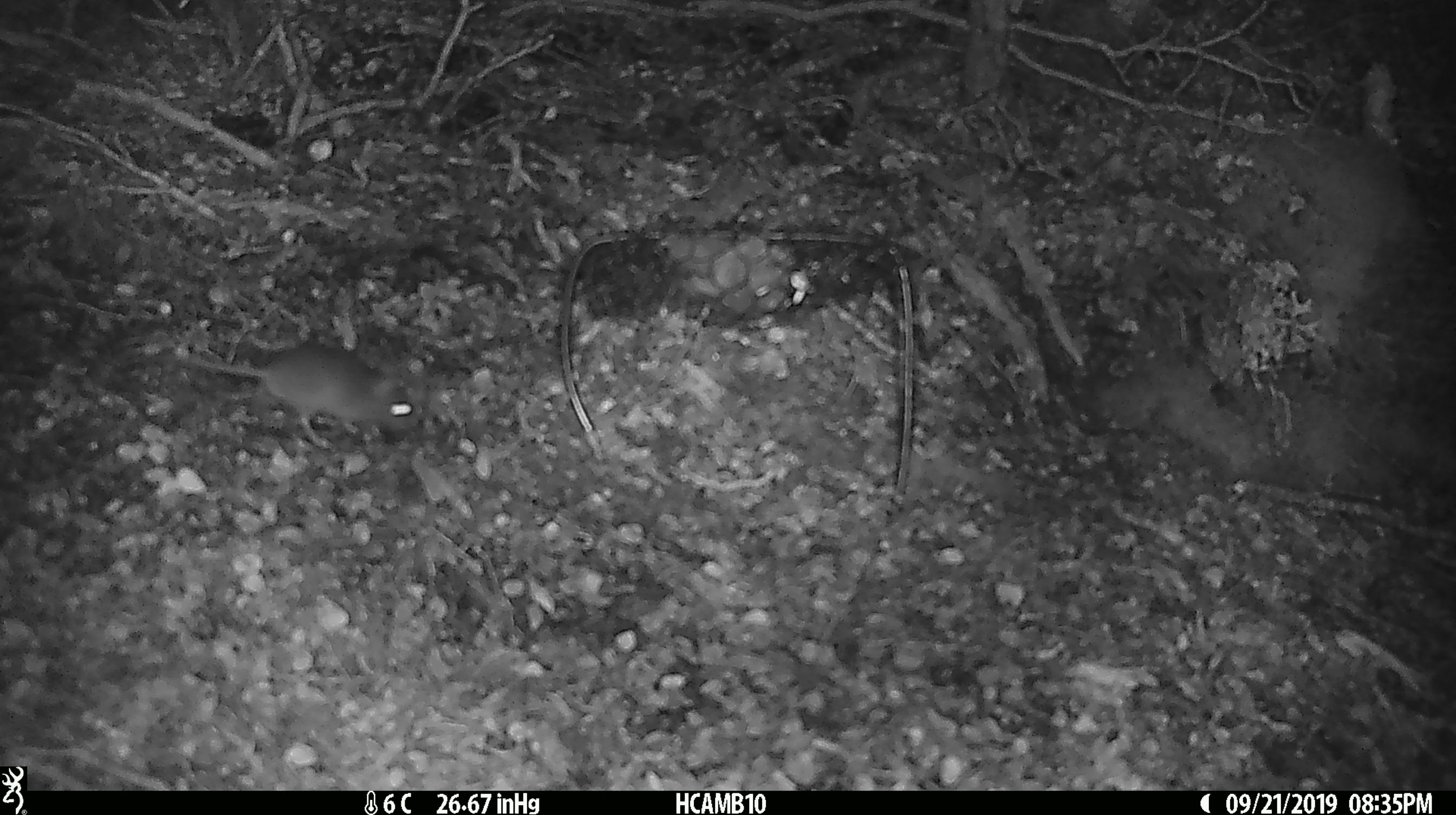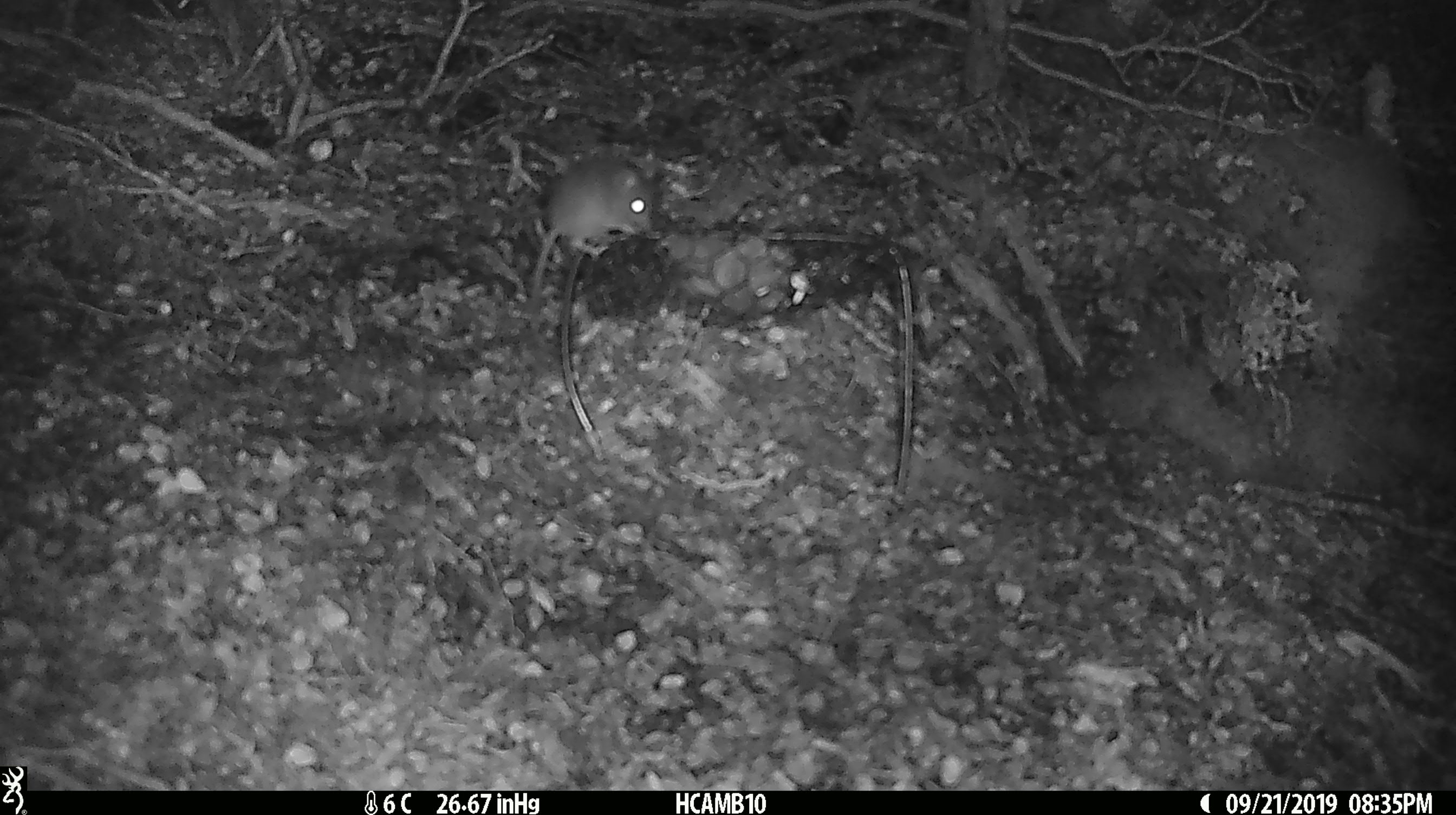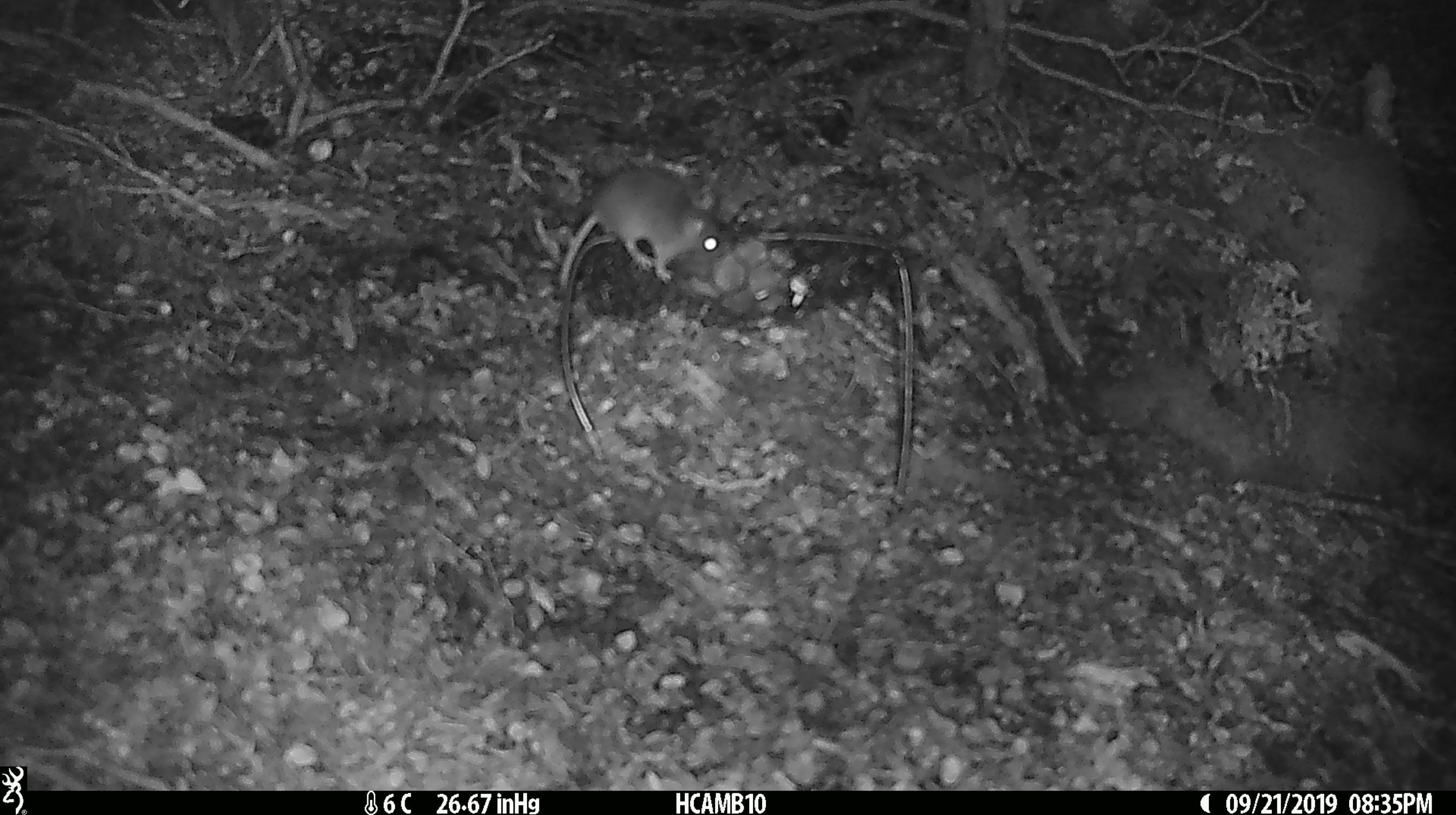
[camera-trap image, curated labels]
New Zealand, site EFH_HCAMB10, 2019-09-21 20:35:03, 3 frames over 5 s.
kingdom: Animalia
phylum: Chordata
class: Mammalia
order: Rodentia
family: Muridae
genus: Mus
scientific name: Mus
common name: mouse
Mouse (Mus).